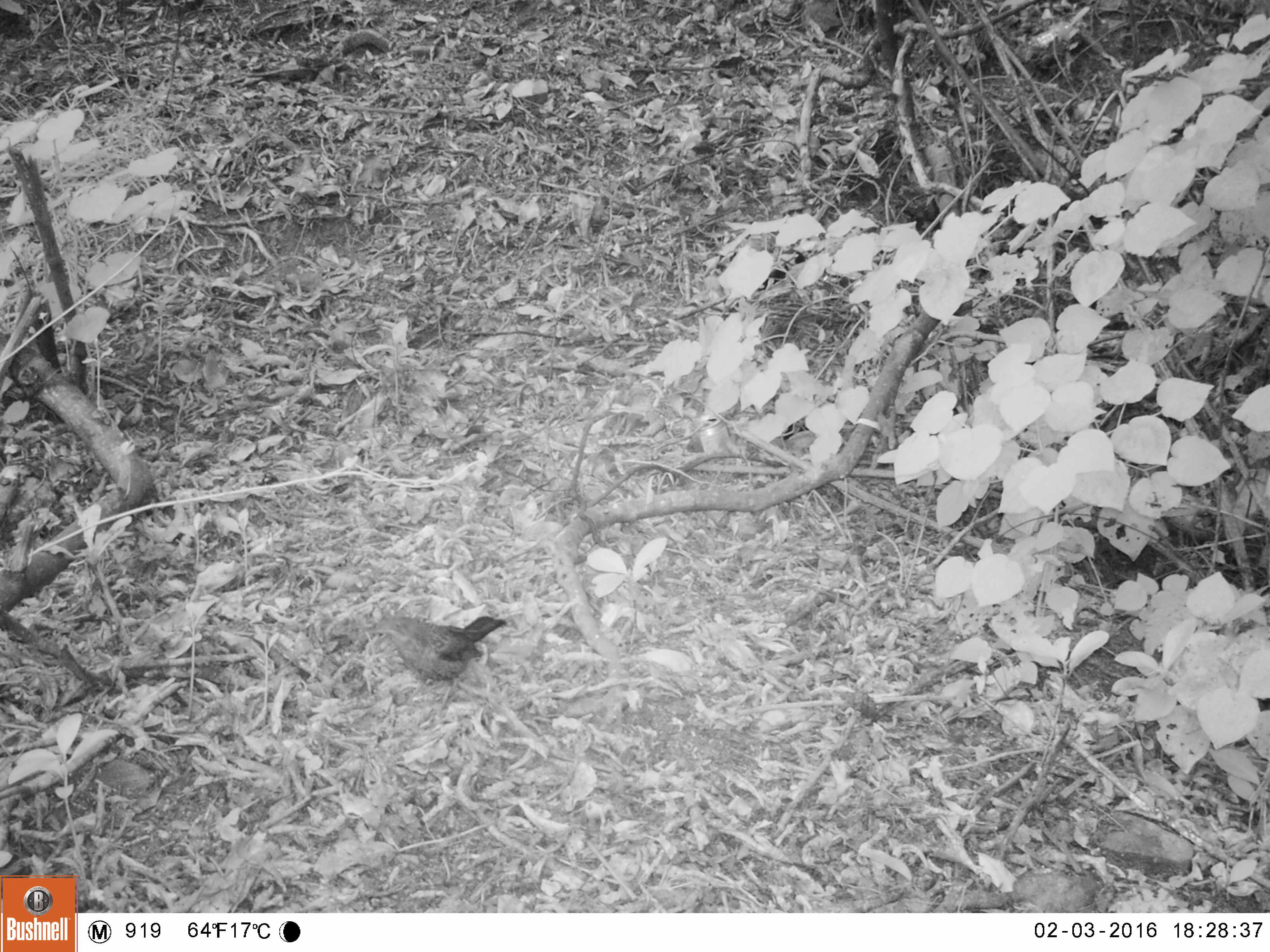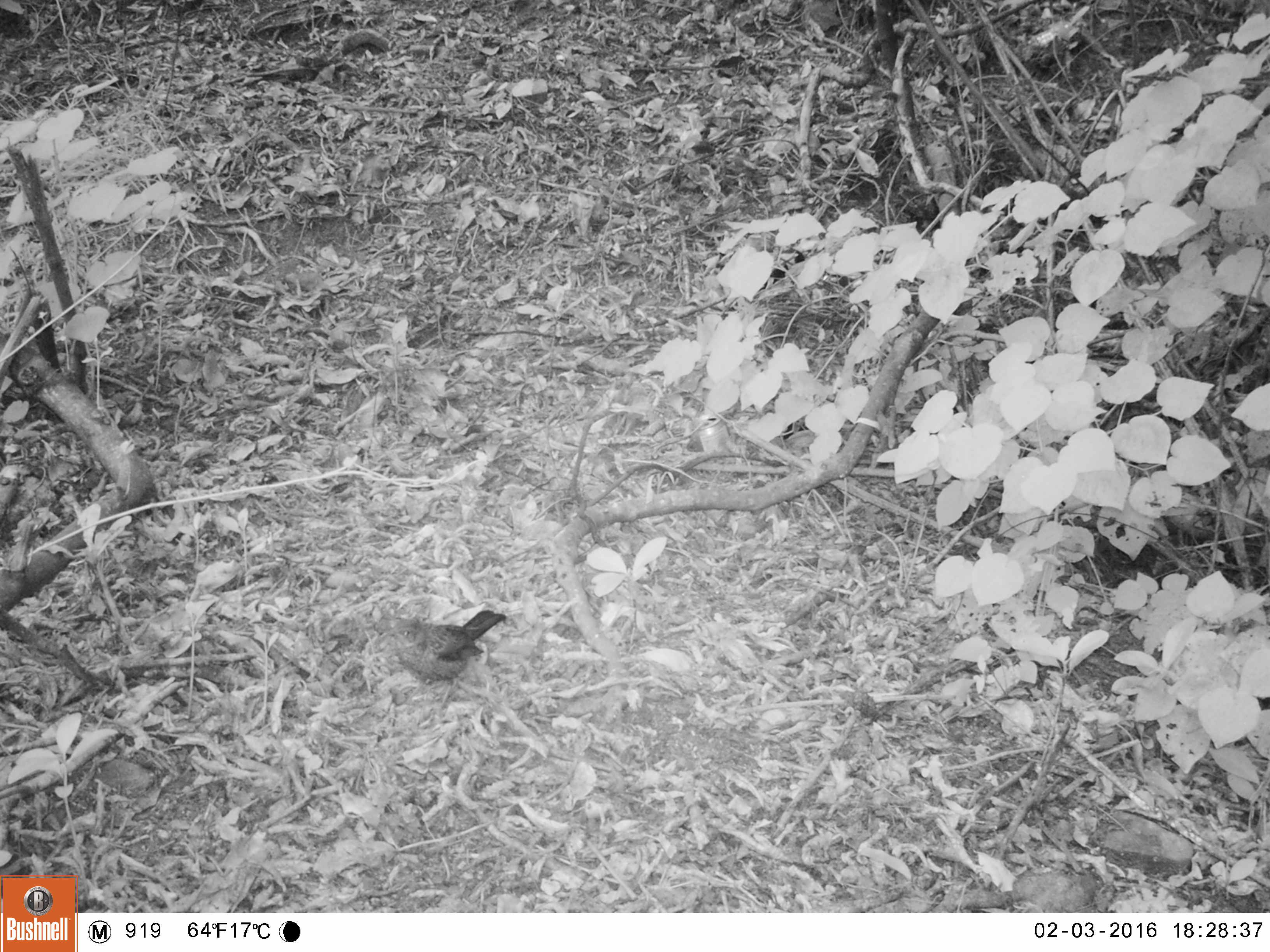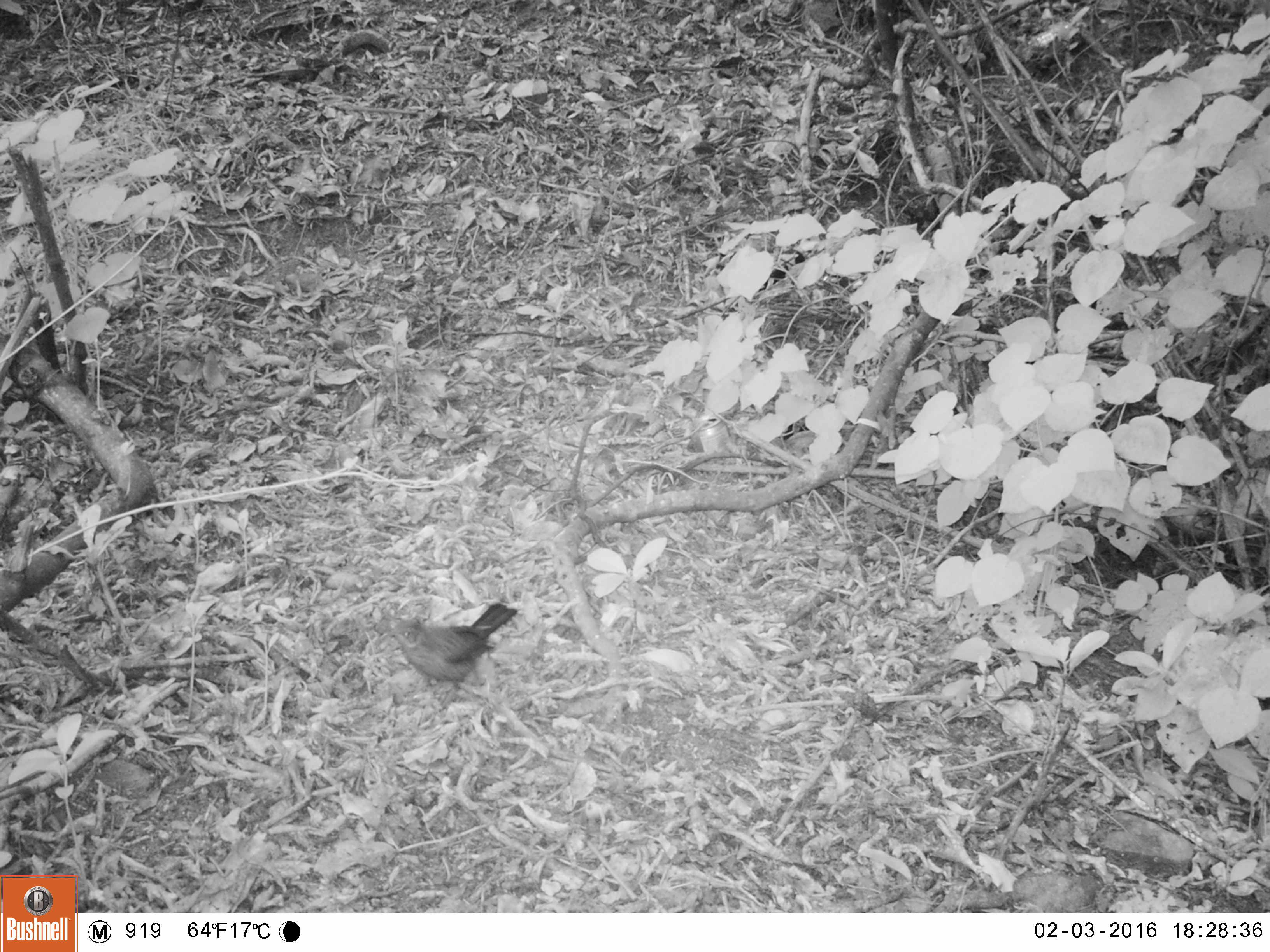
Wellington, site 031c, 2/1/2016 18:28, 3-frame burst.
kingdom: Animalia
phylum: Chordata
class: Aves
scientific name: Aves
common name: bird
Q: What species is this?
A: Bird (Aves).